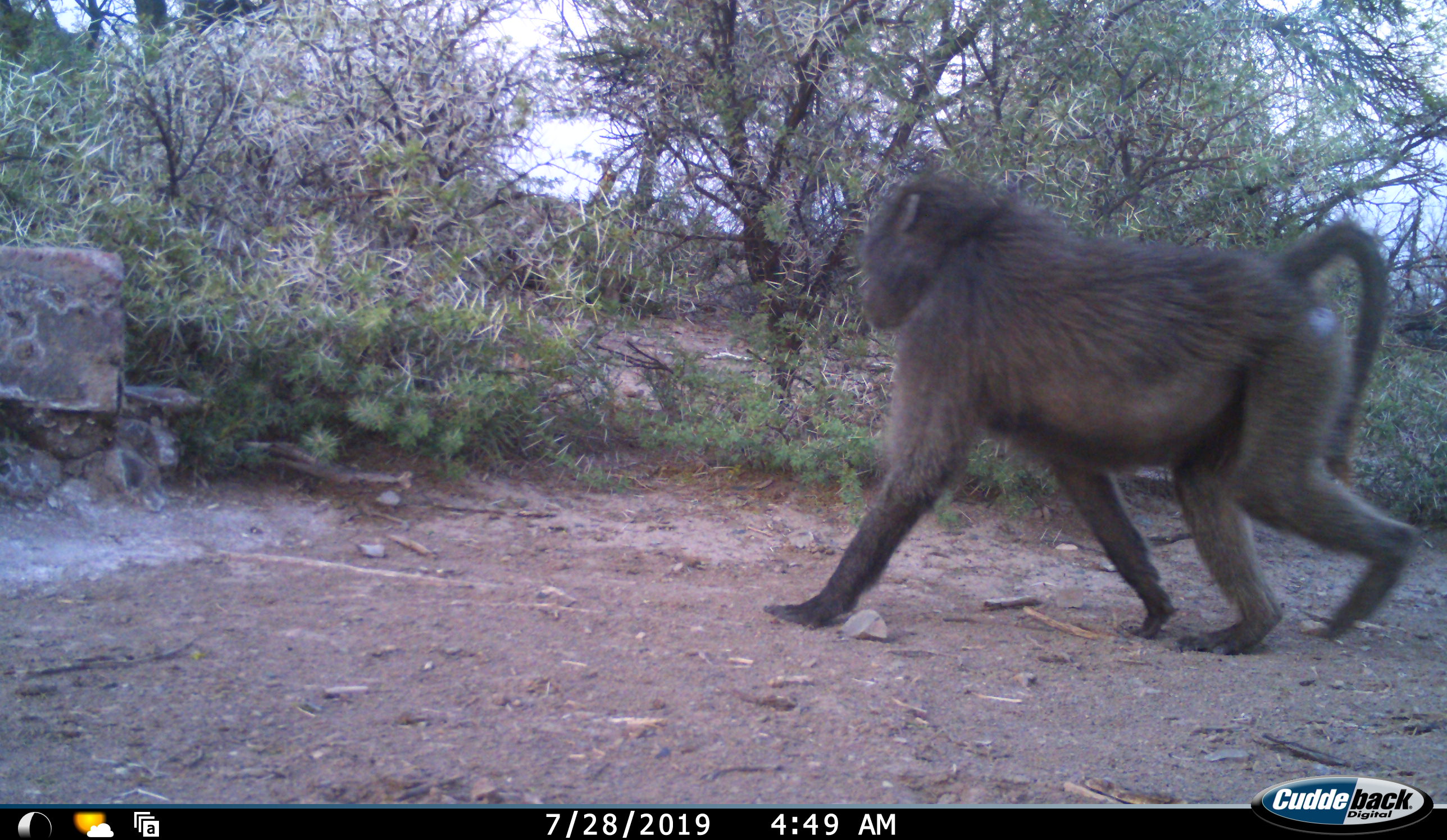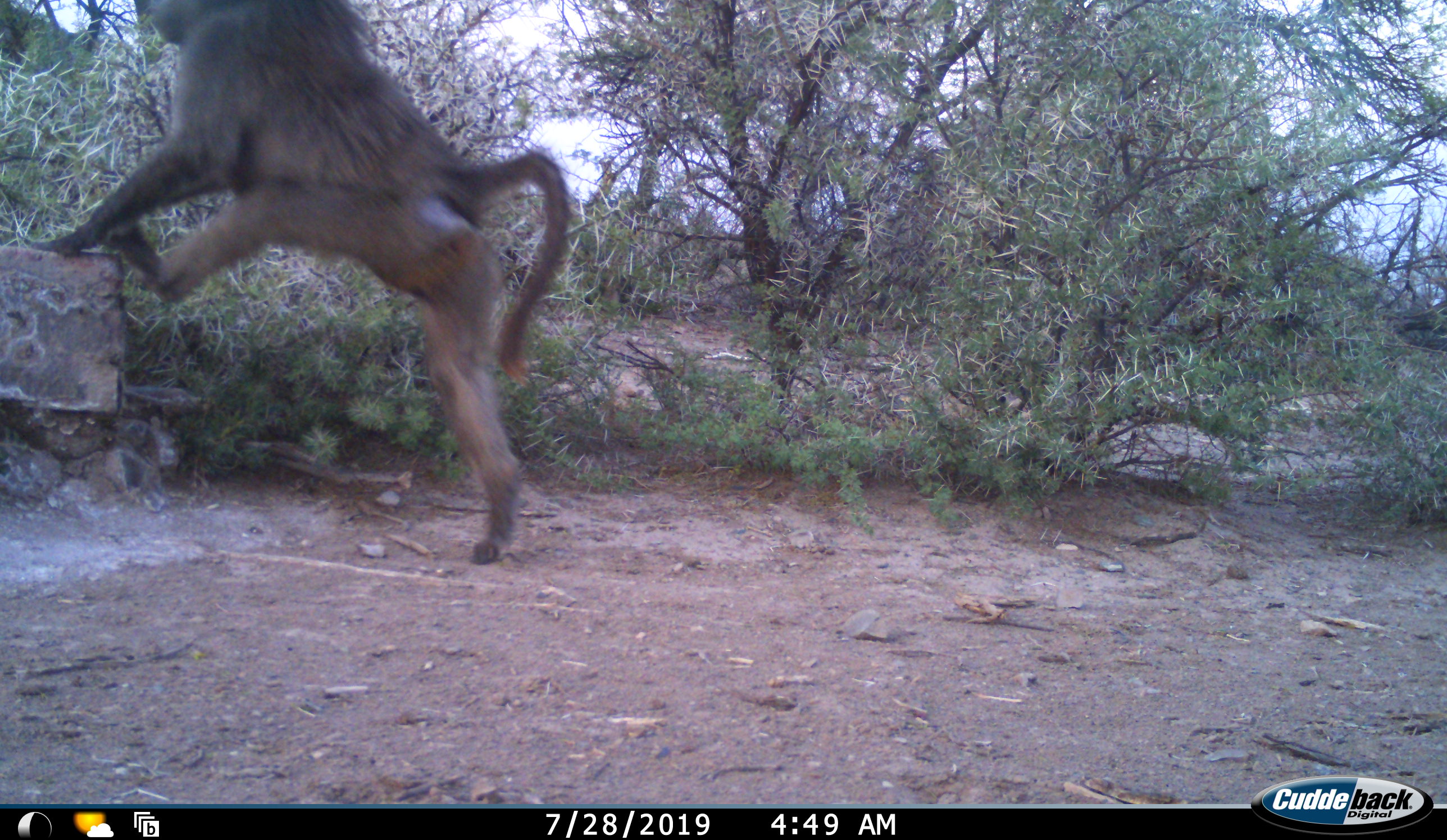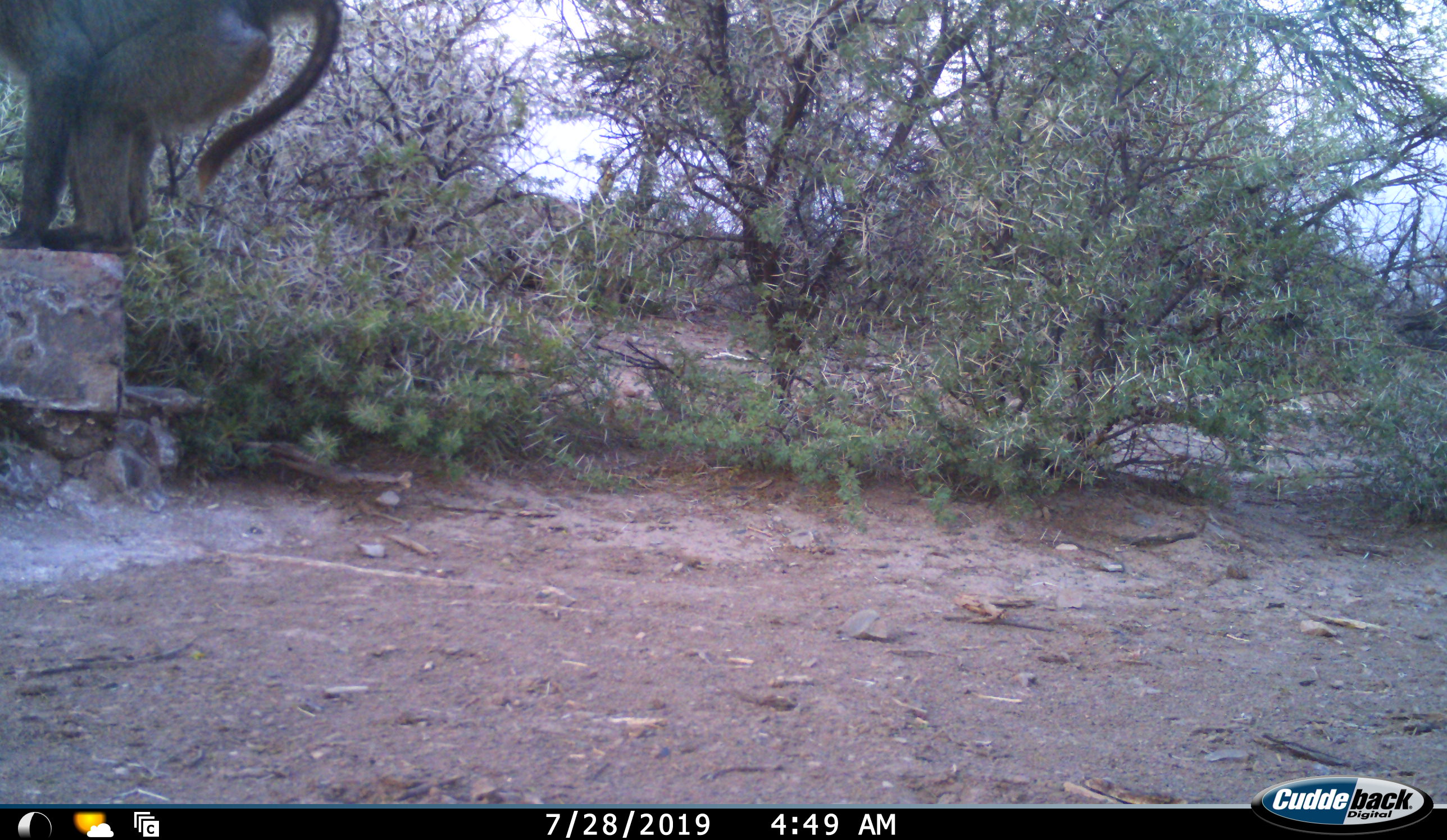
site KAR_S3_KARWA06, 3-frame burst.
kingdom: Animalia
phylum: Chordata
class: Mammalia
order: Primates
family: Cercopithecidae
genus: Papio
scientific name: Papio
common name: baboon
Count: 1.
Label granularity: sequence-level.